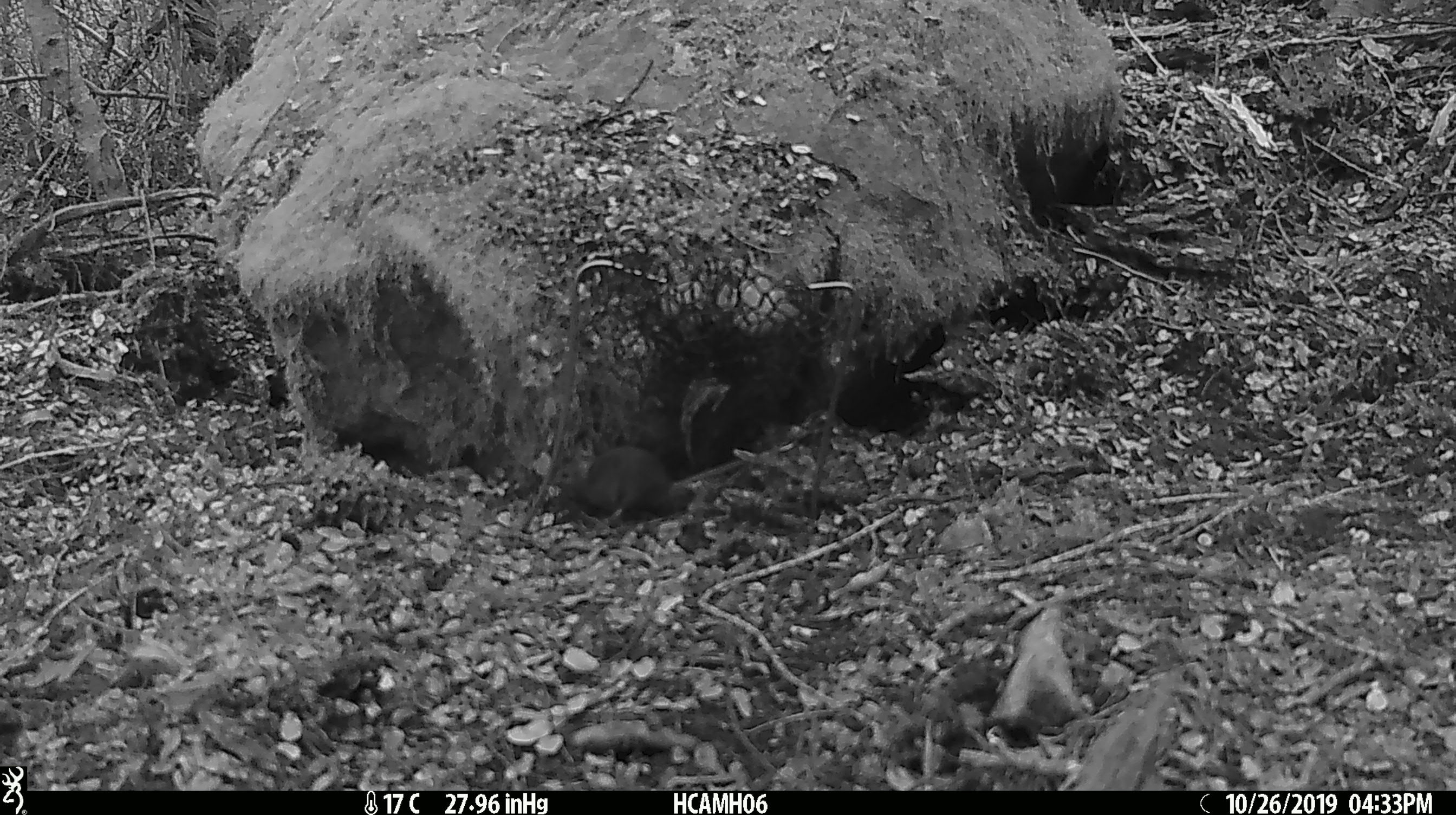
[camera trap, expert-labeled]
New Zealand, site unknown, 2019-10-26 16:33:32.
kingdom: Animalia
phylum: Chordata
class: Mammalia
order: Rodentia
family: Muridae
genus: Mus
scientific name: Mus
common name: mouse